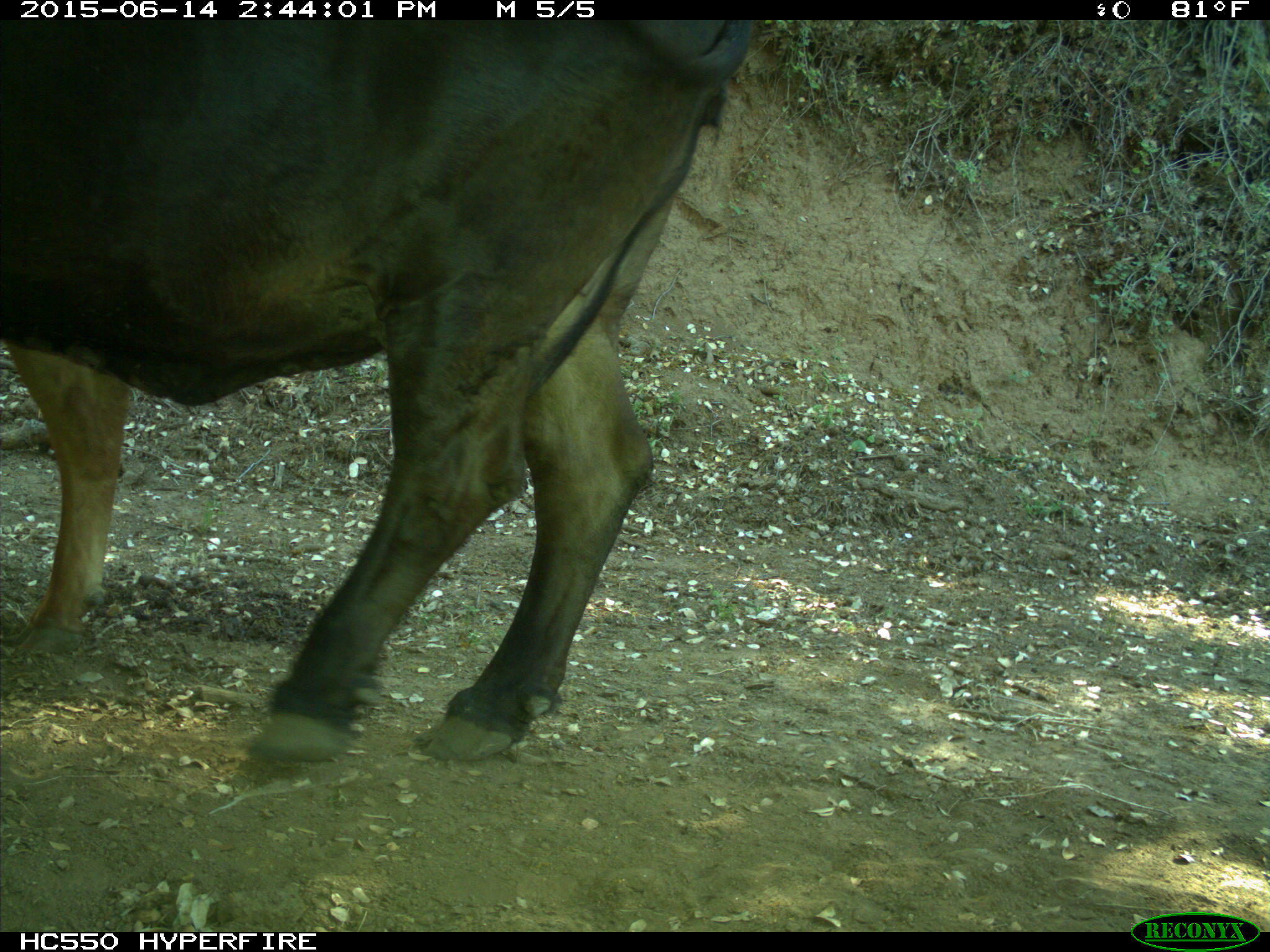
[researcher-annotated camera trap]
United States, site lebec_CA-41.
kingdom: Animalia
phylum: Chordata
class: Mammalia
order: Artiodactyla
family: Bovidae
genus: Bos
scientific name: Bos taurus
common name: domestic cow